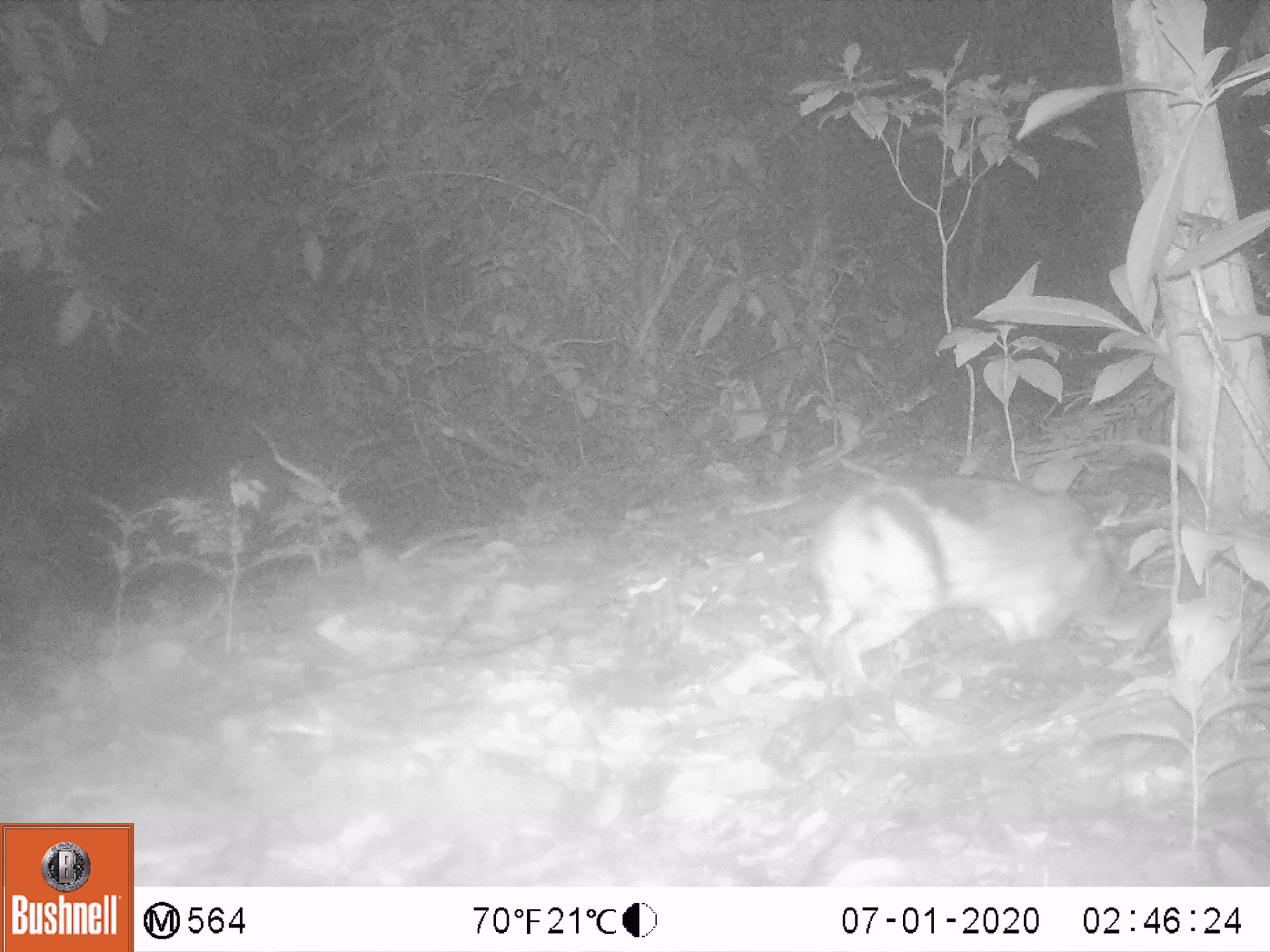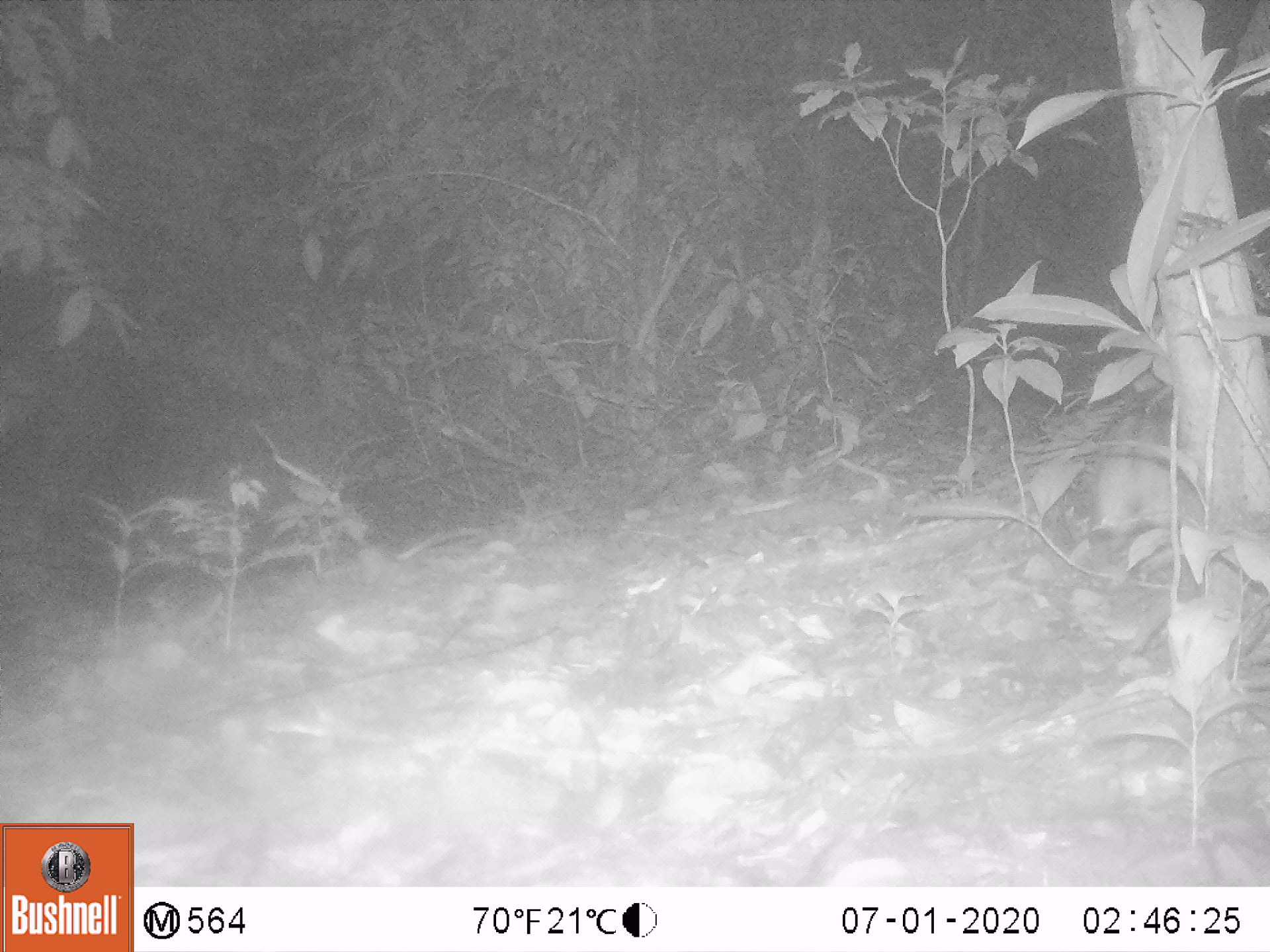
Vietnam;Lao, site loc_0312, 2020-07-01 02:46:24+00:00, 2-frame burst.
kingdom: Animalia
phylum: Chordata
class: Mammalia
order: Lagomorpha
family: Leporidae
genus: Nesolagus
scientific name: Nesolagus timminsi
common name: annamite striped rabbit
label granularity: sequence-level